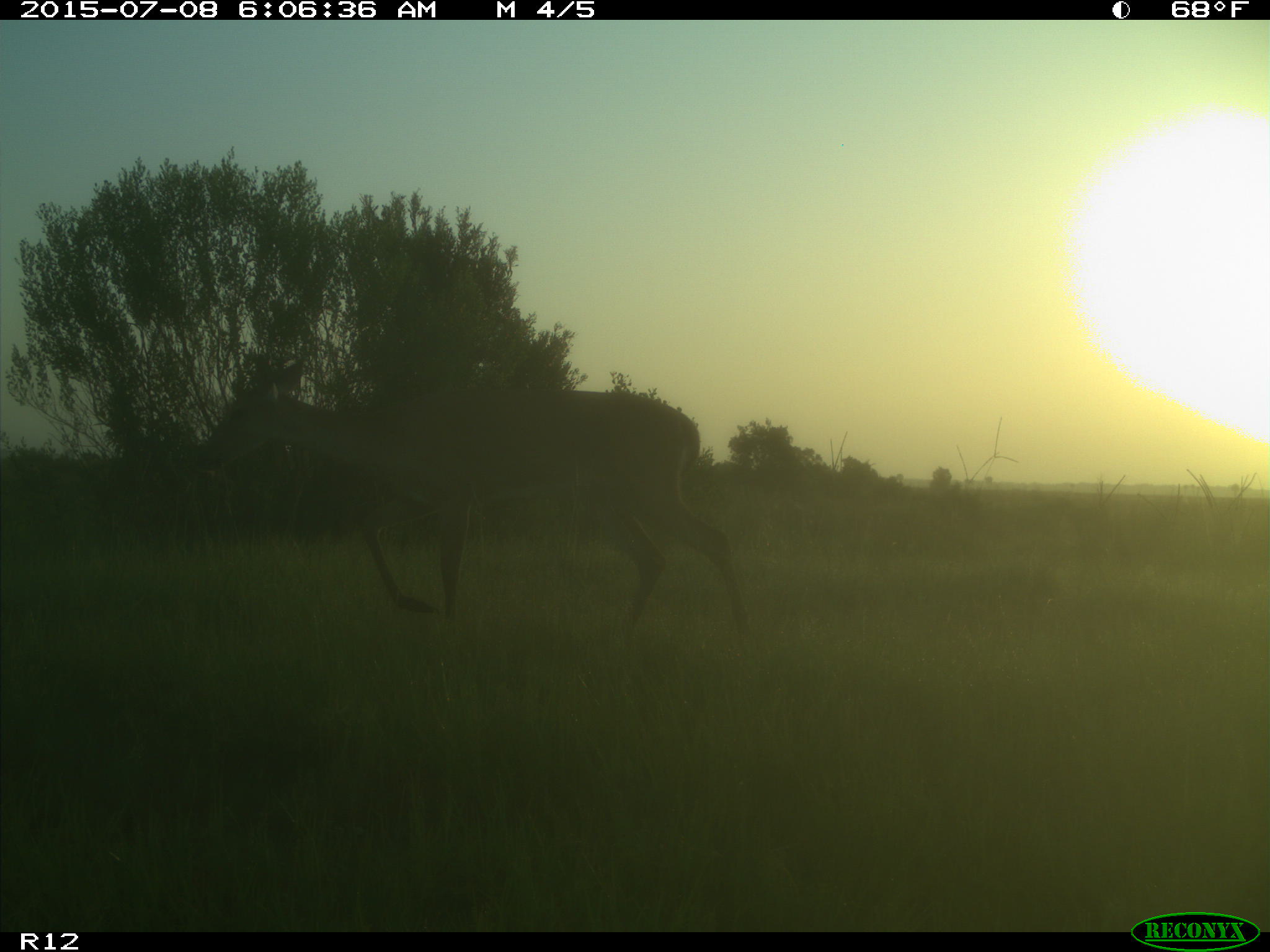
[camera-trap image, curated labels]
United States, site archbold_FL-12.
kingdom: Animalia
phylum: Chordata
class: Mammalia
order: Artiodactyla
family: Cervidae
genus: Odocoileus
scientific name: Odocoileus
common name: deer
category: unidentified deer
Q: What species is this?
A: Unidentified deer (deer) (Odocoileus).